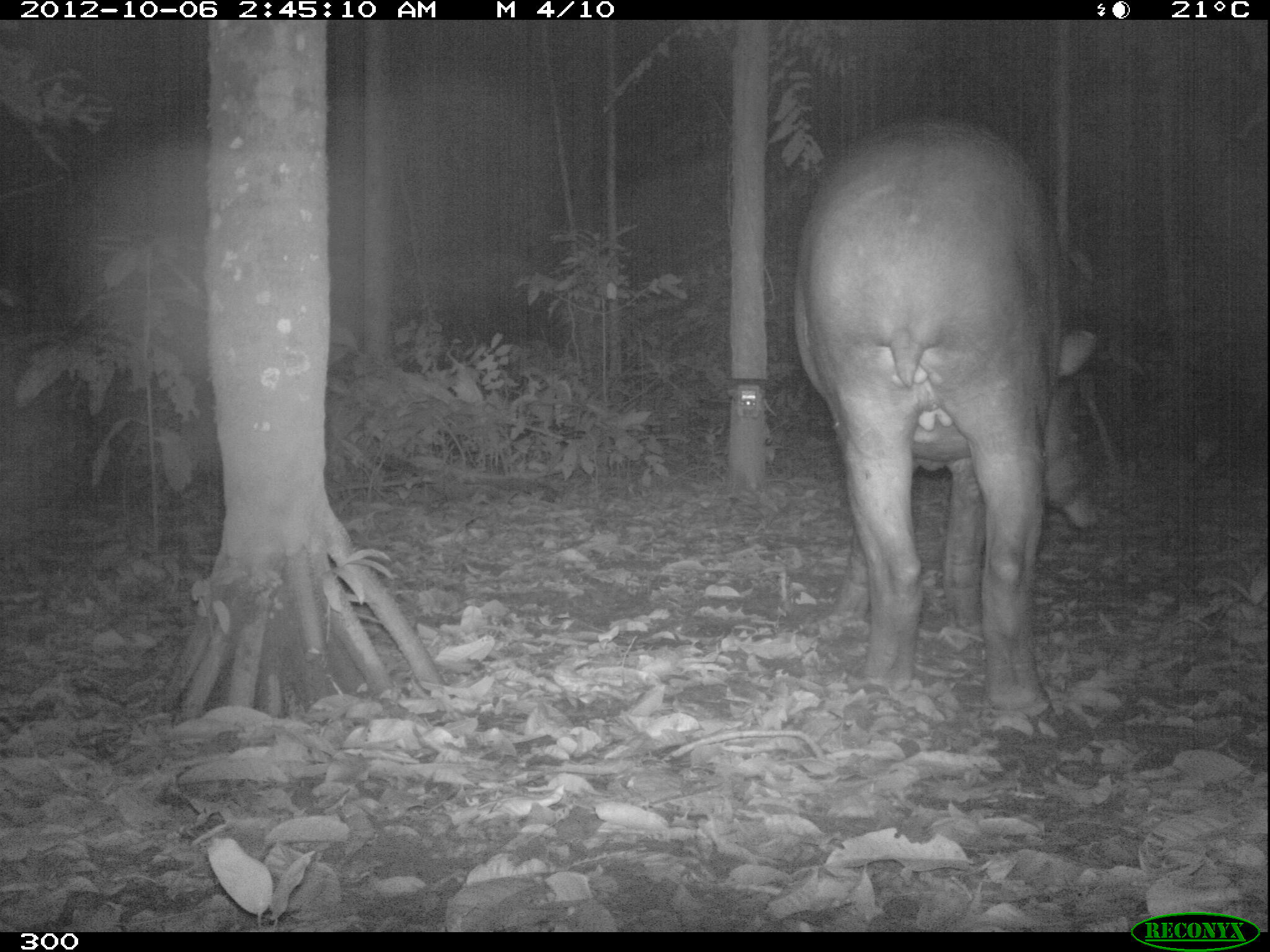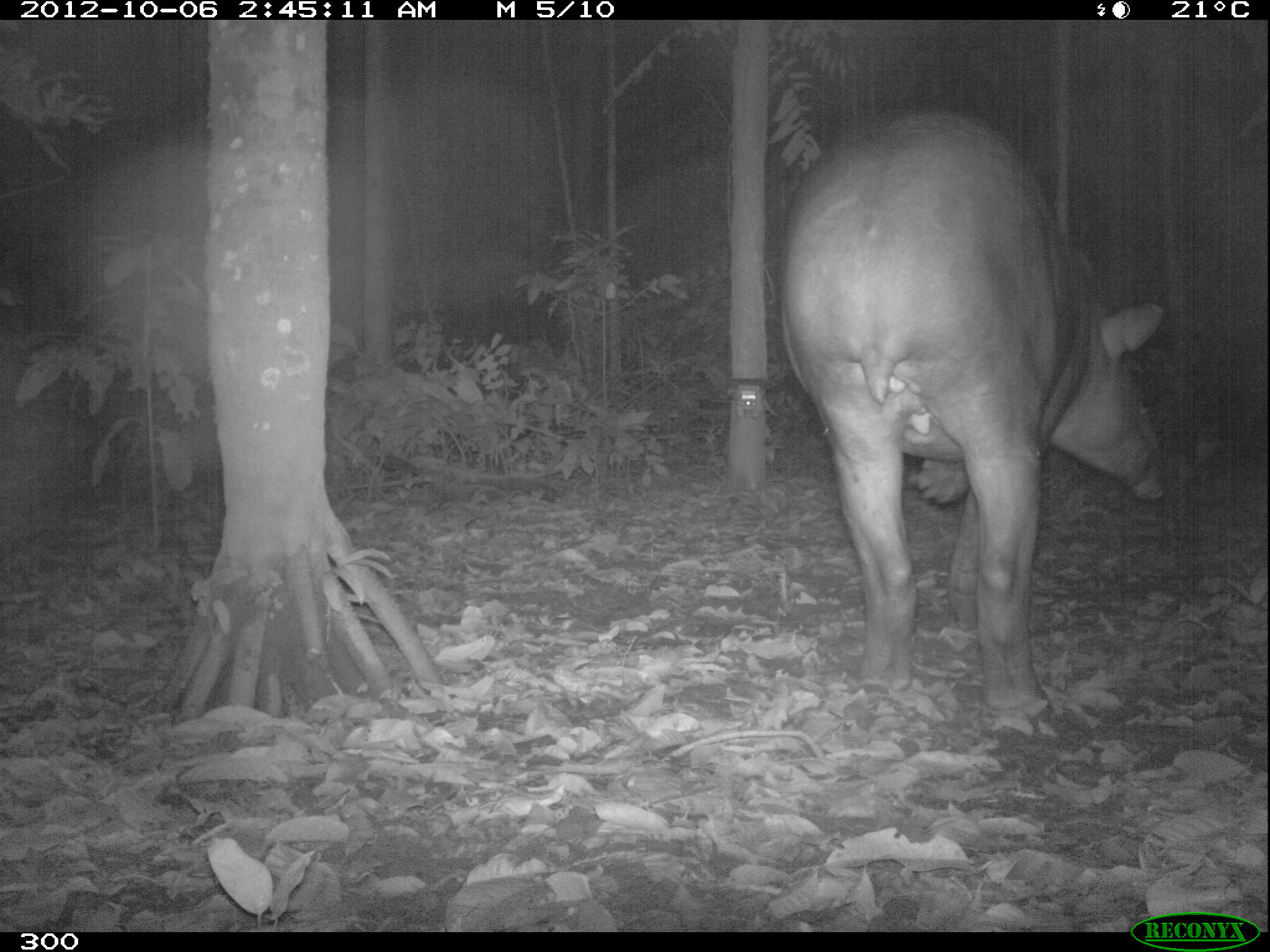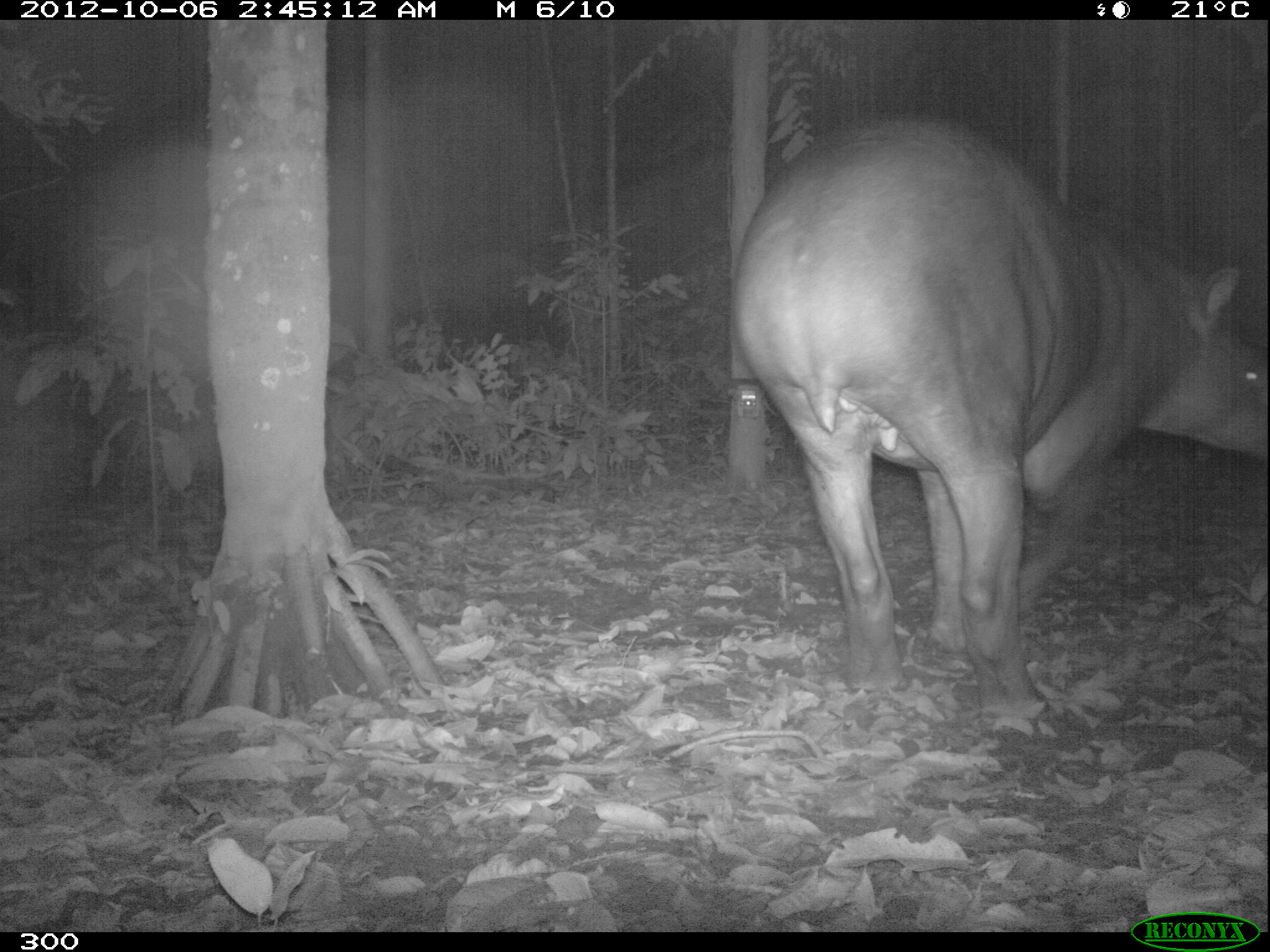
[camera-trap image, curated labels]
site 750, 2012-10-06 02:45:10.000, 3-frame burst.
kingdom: Animalia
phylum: Chordata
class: Mammalia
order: Perissodactyla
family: Tapiridae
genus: Tapirus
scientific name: Tapirus terrestris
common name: south american tapir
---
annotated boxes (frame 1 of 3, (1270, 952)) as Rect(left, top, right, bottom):
tapirus terrestris: Rect(789, 112, 1107, 720)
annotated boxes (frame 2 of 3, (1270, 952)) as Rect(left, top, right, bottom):
tapirus terrestris: Rect(775, 107, 1163, 714)